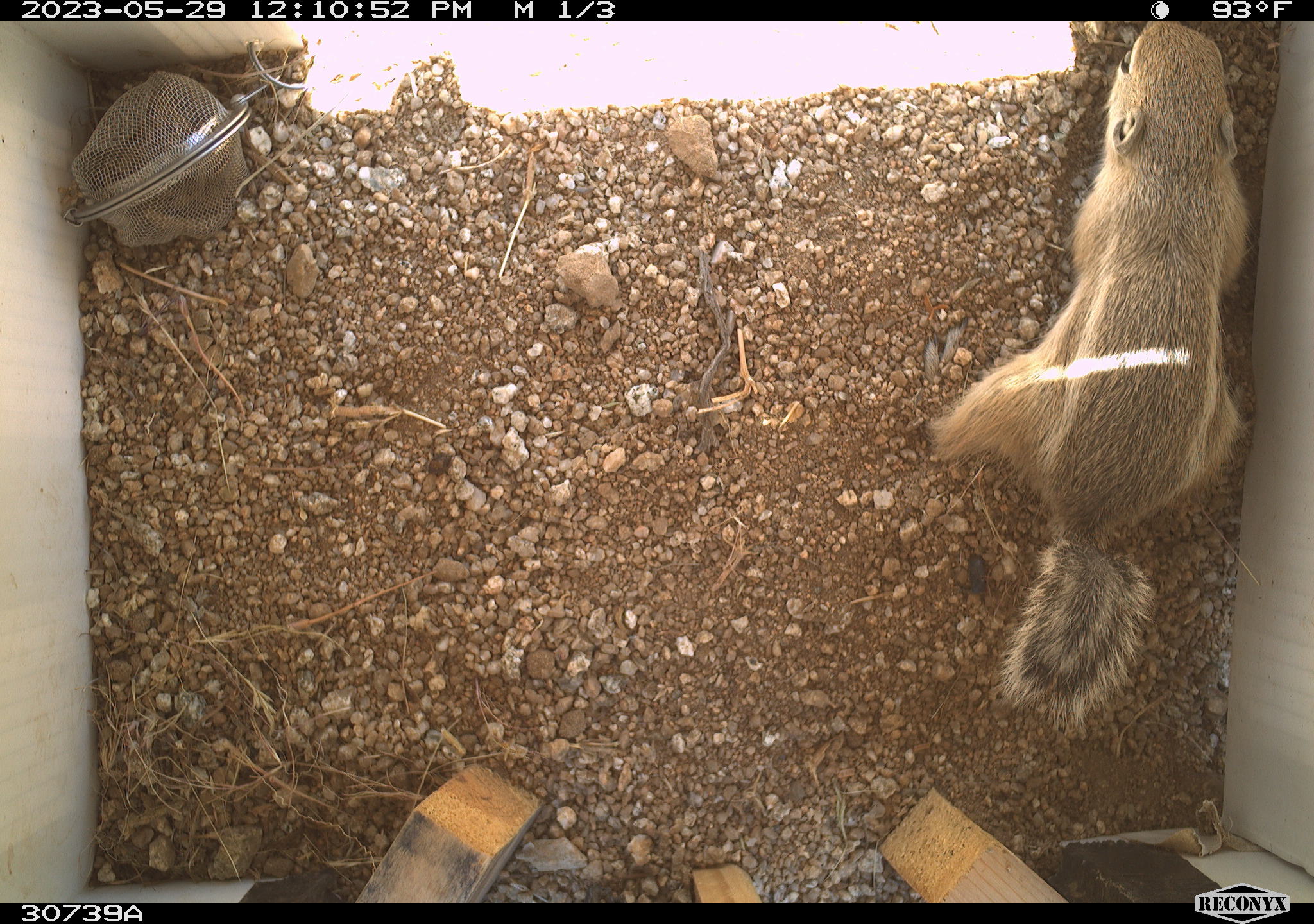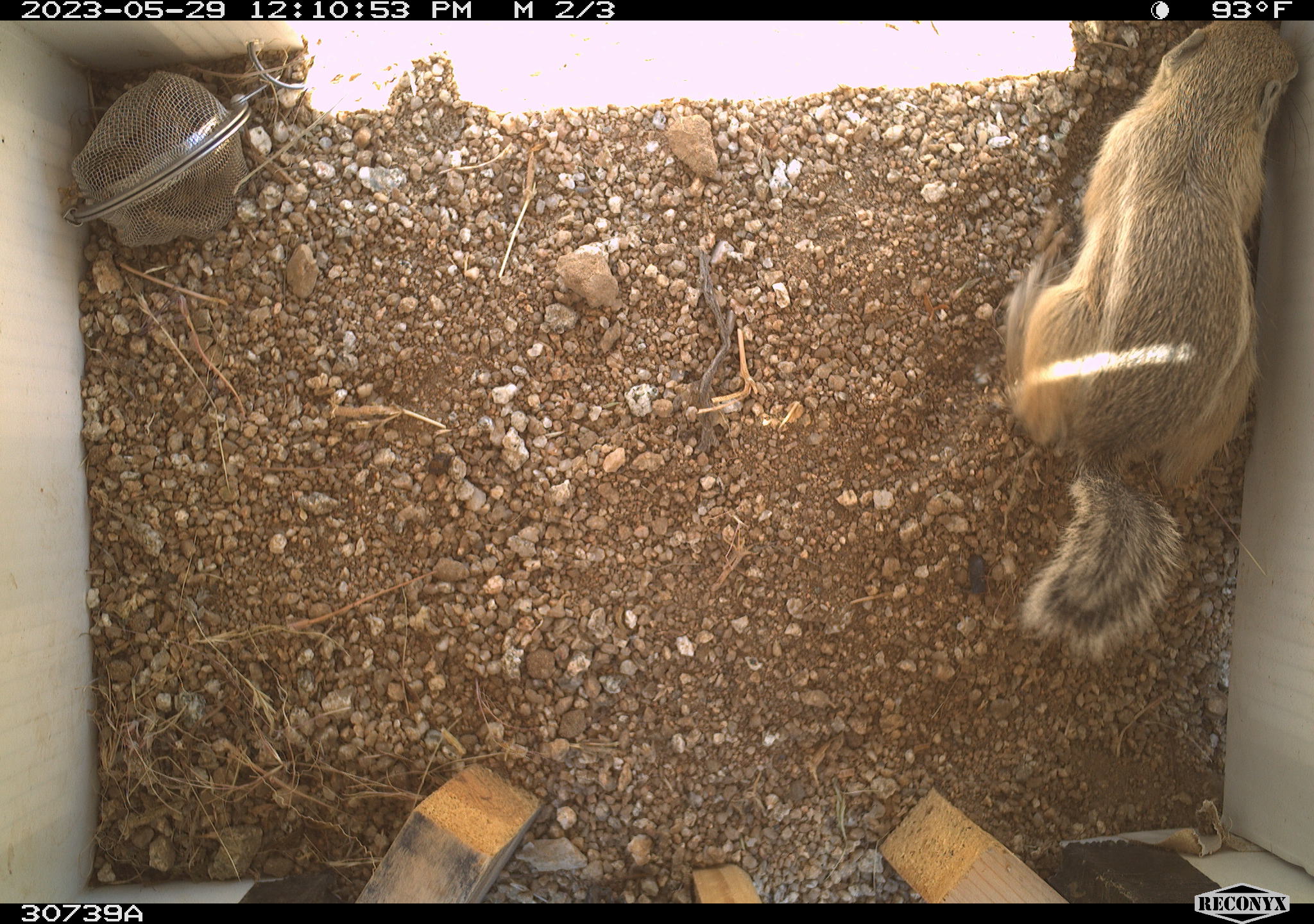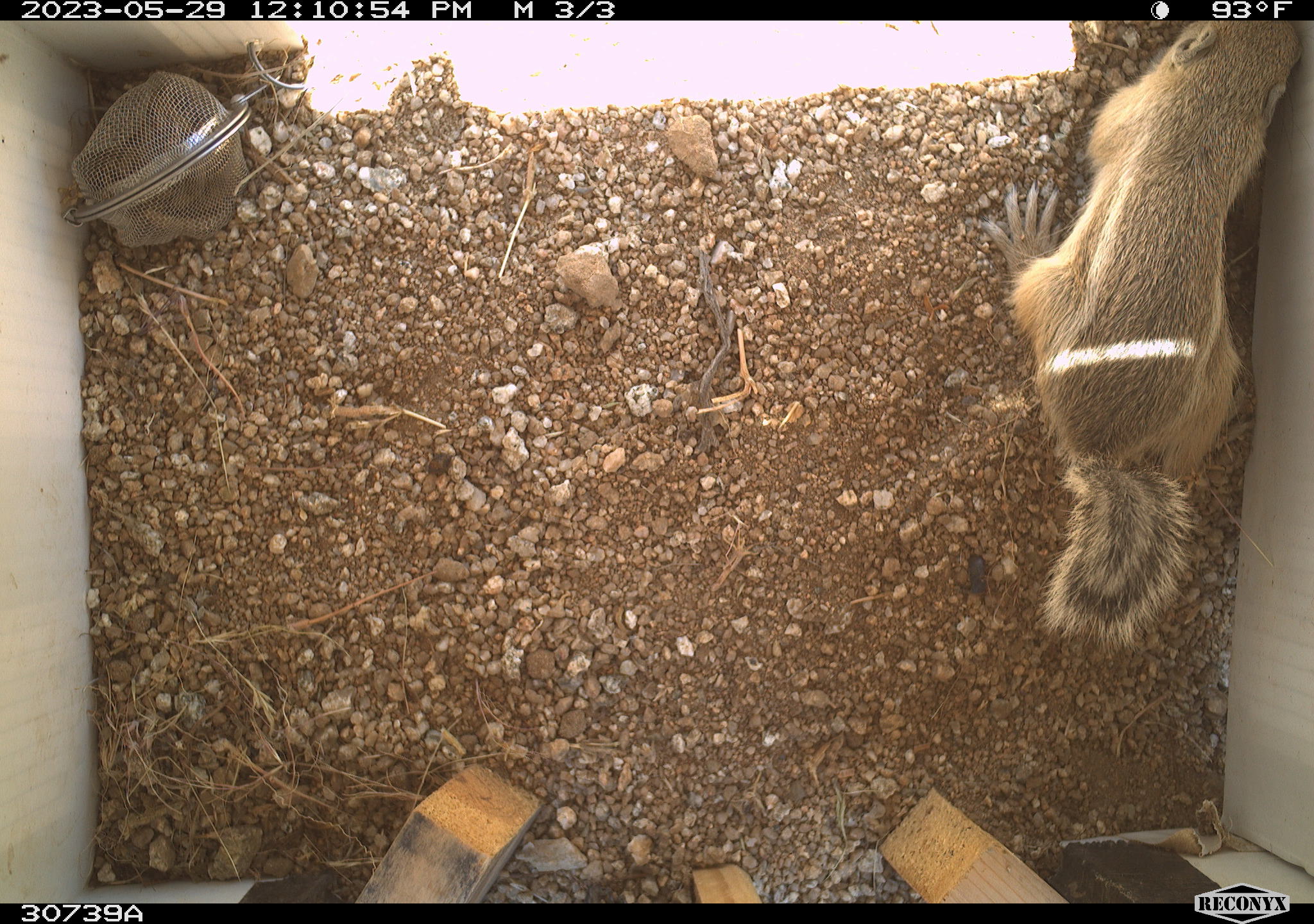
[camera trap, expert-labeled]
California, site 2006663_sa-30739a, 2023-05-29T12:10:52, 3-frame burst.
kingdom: Animalia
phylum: Chordata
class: Mammalia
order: Rodentia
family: Sciuridae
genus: Ammospermophilus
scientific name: Ammospermophilus leucurus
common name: white-tailed antelope squirrel